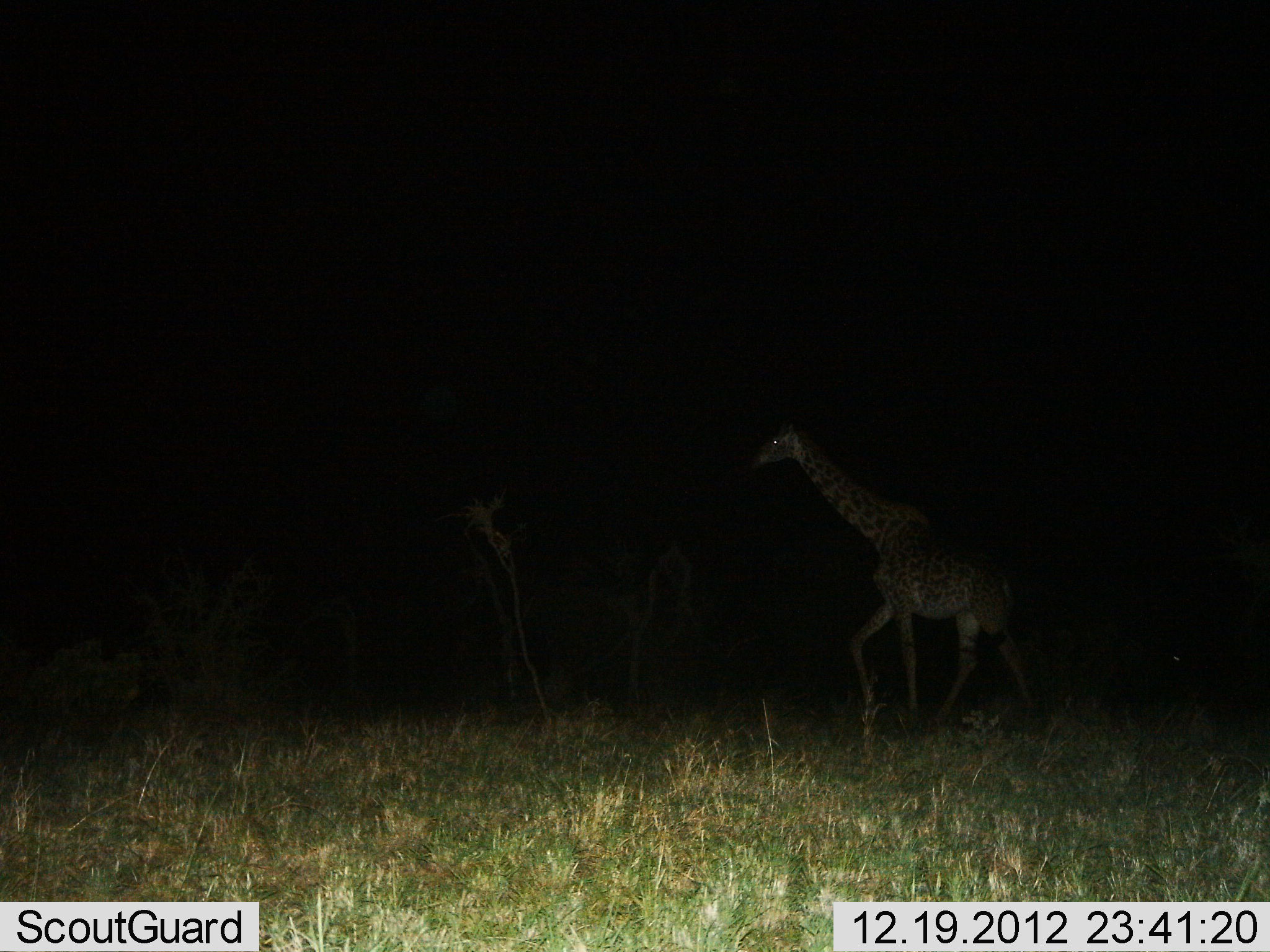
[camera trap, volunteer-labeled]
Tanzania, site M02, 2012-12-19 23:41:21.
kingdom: Animalia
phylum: Chordata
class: Mammalia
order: Artiodactyla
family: Giraffidae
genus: Giraffa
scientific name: Giraffa camelopardalis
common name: giraffe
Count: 1.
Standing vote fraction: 8%.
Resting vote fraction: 0%.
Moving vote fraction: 92%.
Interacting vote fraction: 0%.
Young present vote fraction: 3%.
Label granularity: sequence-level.